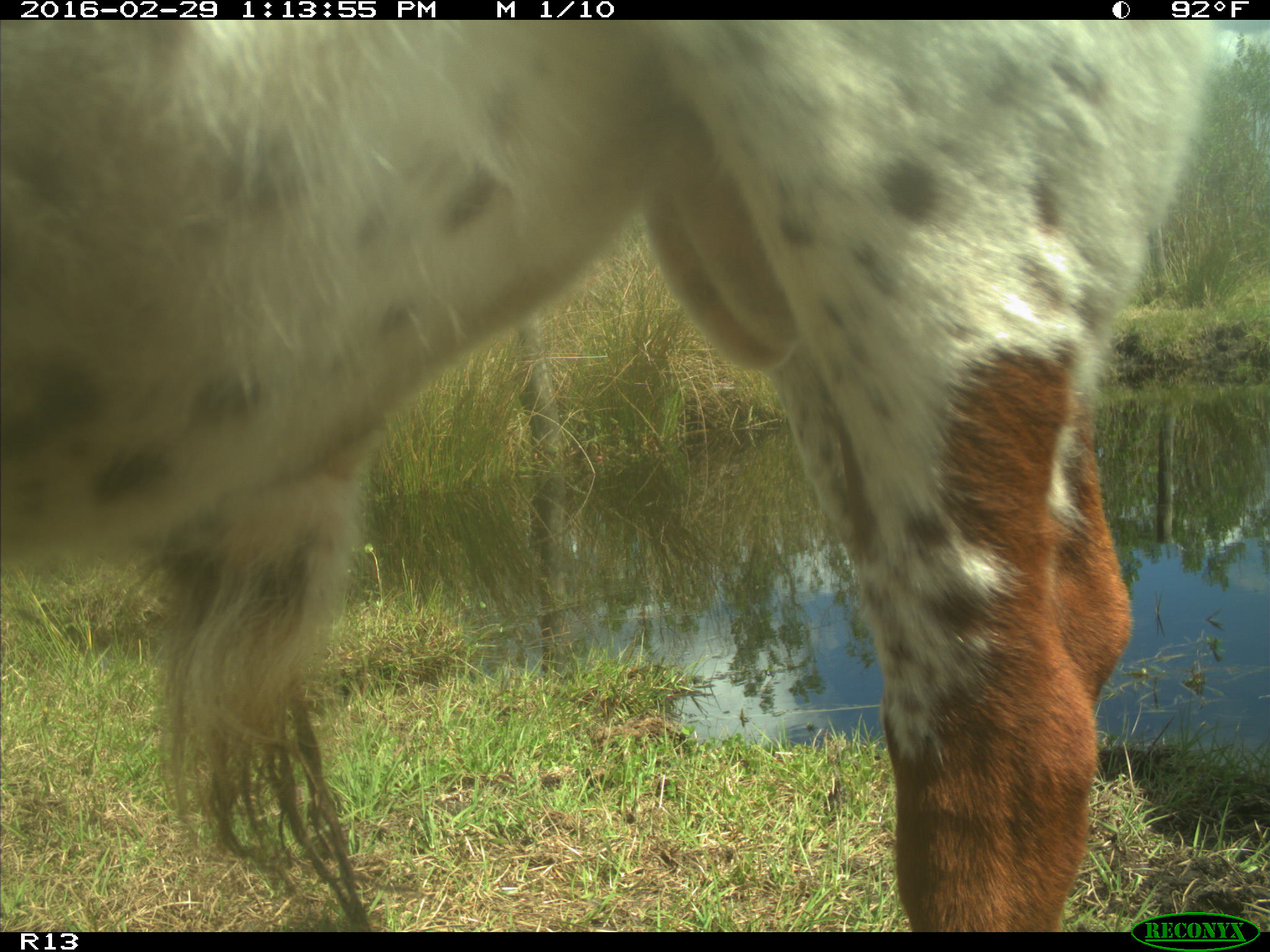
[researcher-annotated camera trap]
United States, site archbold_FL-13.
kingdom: Animalia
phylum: Chordata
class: Mammalia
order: Artiodactyla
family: Bovidae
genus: Bos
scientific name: Bos taurus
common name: domestic cow